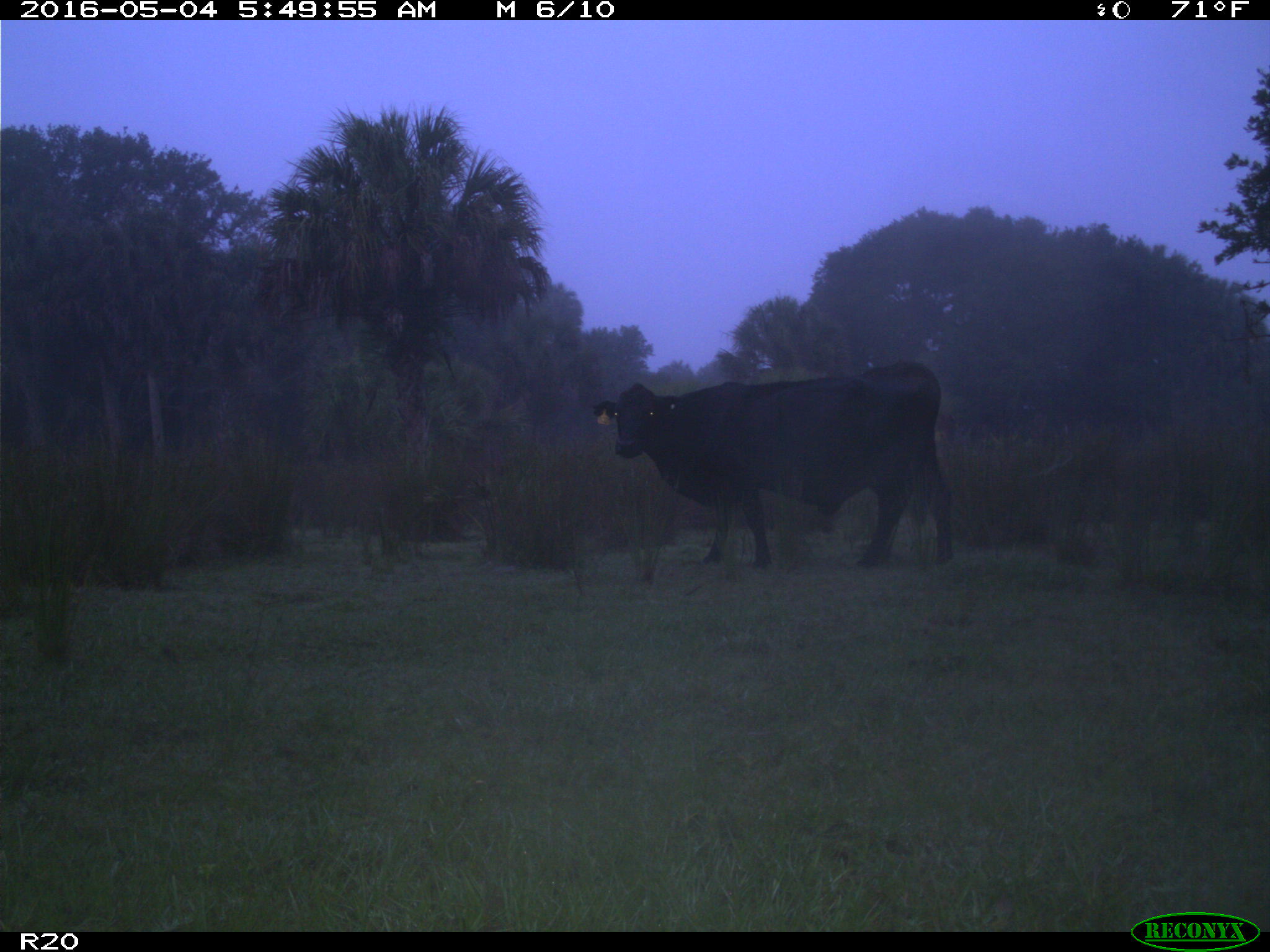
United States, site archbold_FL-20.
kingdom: Animalia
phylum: Chordata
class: Mammalia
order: Artiodactyla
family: Bovidae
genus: Bos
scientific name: Bos taurus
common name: domestic cow